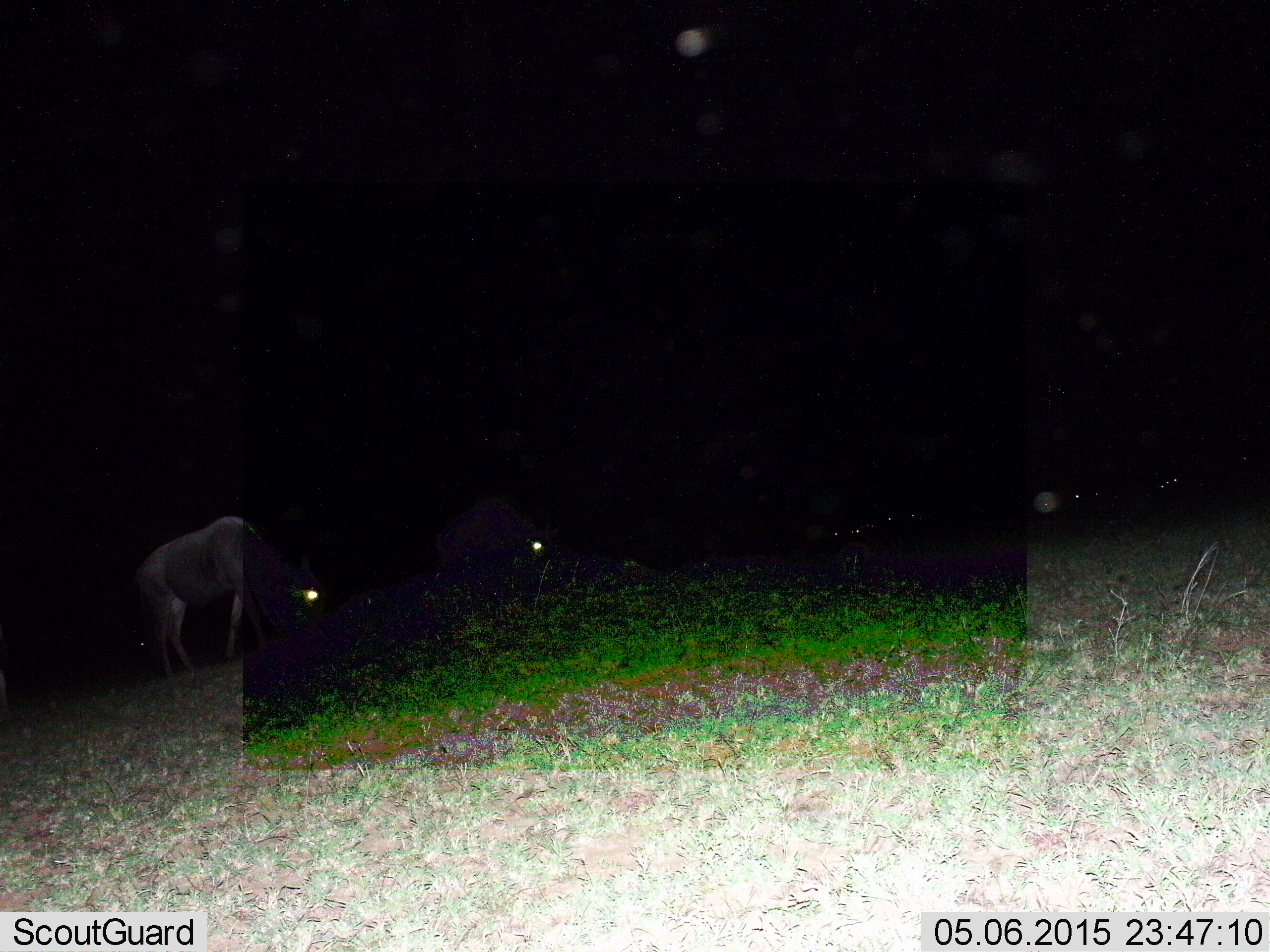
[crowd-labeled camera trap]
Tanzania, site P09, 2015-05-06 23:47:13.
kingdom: Animalia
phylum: Chordata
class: Mammalia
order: Artiodactyla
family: Bovidae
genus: Connochaetes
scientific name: Connochaetes taurinus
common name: blue wildebeest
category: wildebeest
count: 2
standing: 60%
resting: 0%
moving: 20%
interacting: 0%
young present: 0%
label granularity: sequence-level